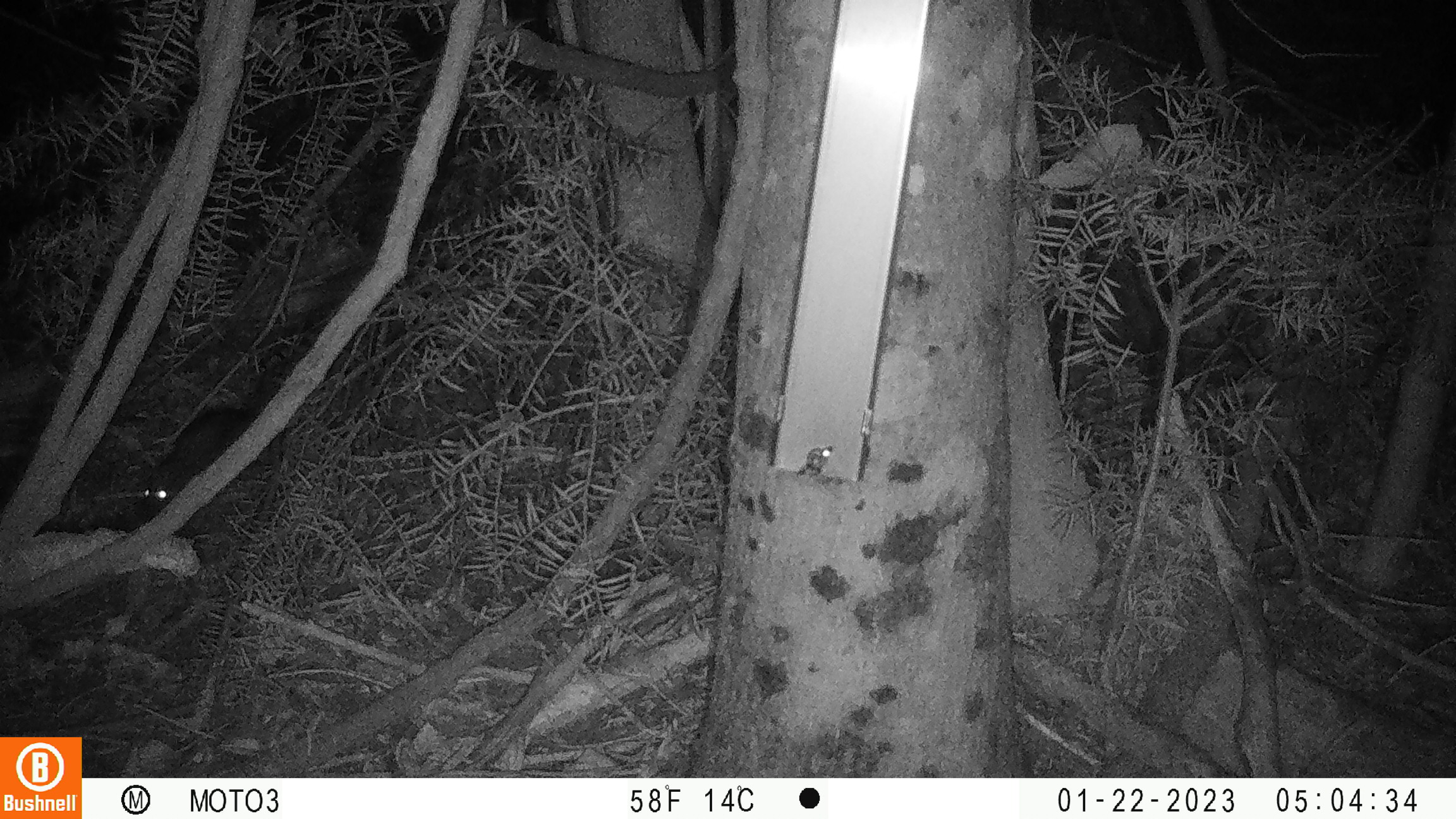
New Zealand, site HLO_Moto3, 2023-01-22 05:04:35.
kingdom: Animalia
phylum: Chordata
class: Mammalia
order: Rodentia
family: Muridae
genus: Rattus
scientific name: Rattus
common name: rat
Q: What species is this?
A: Rat (Rattus).